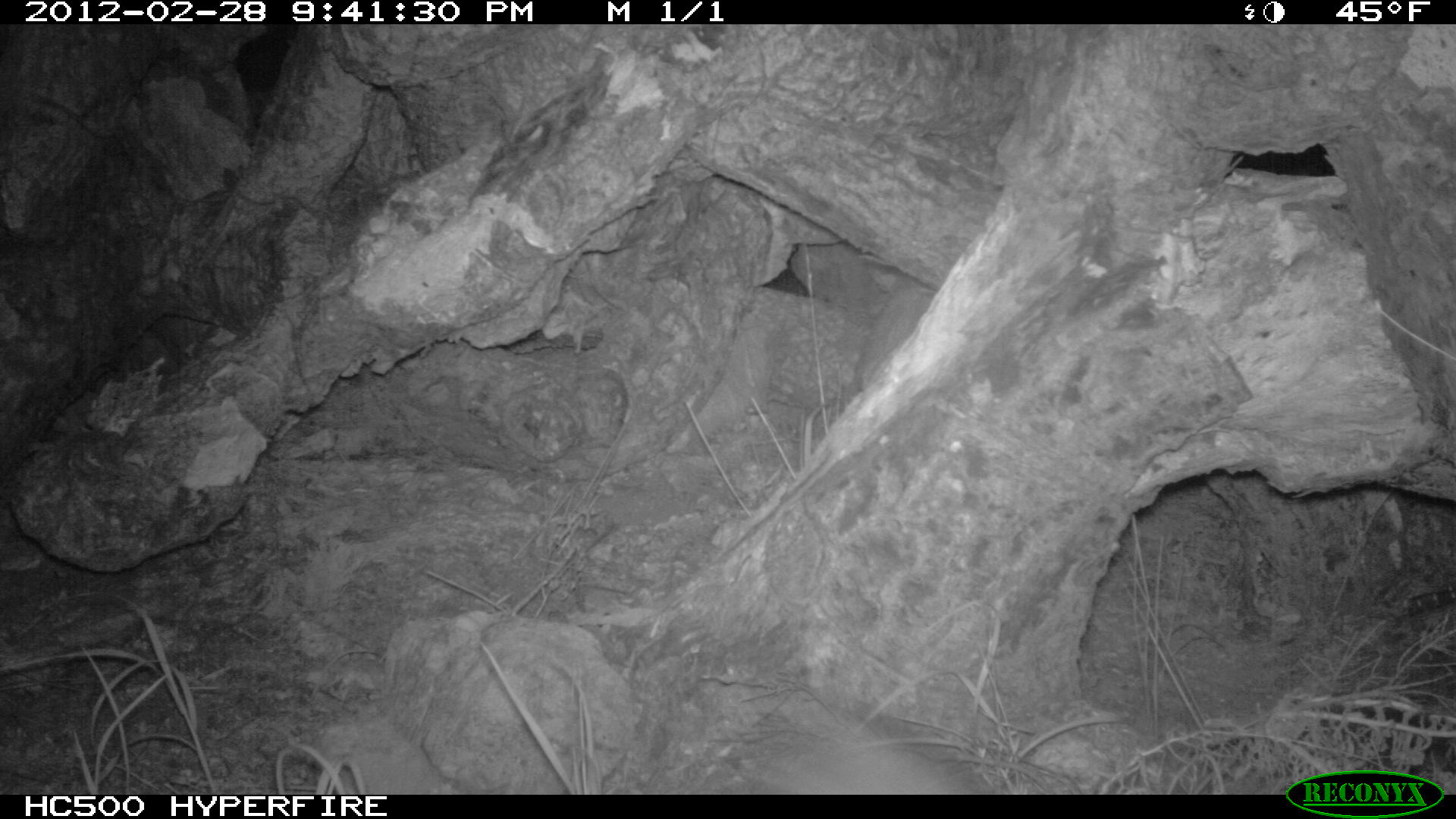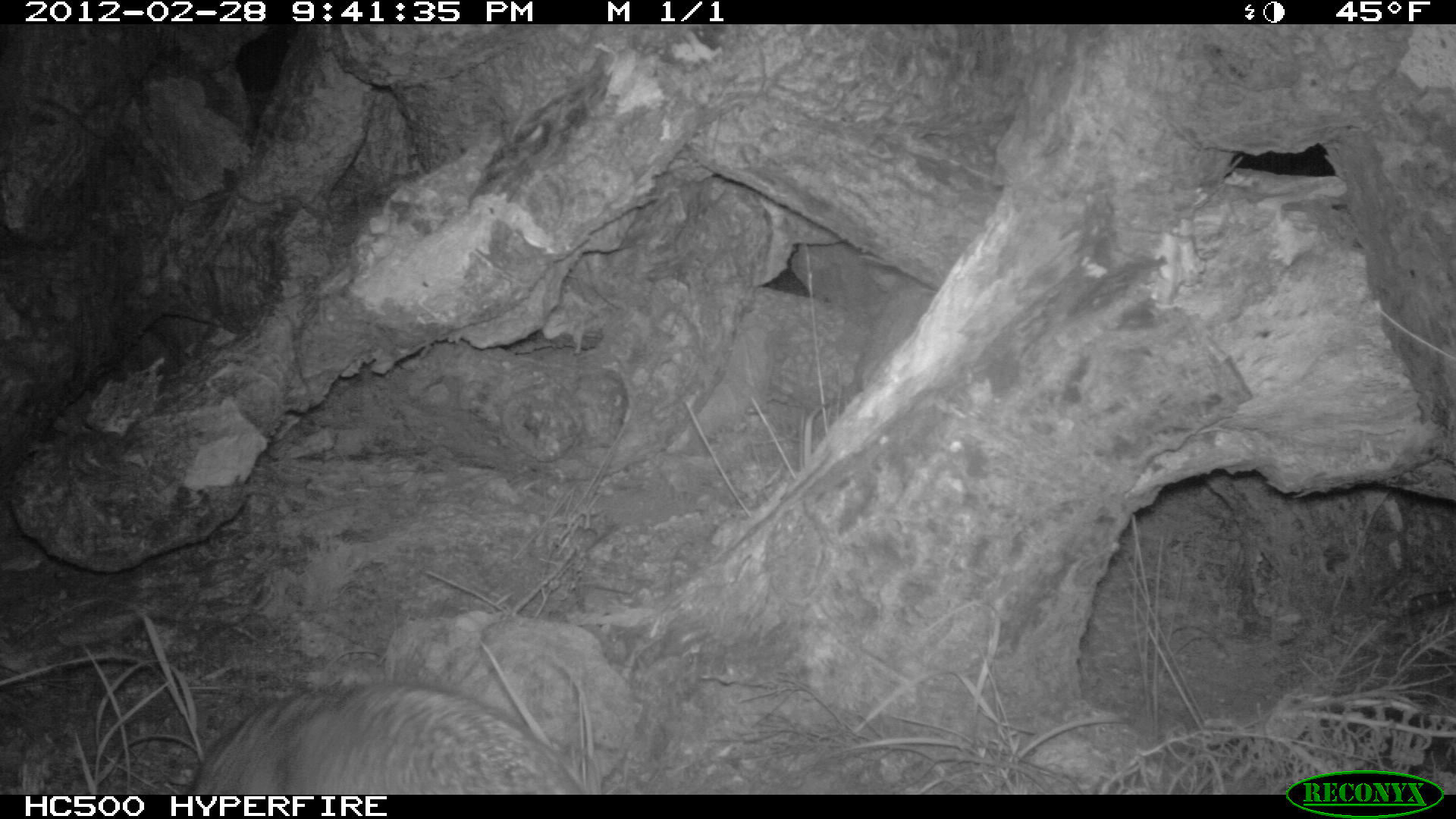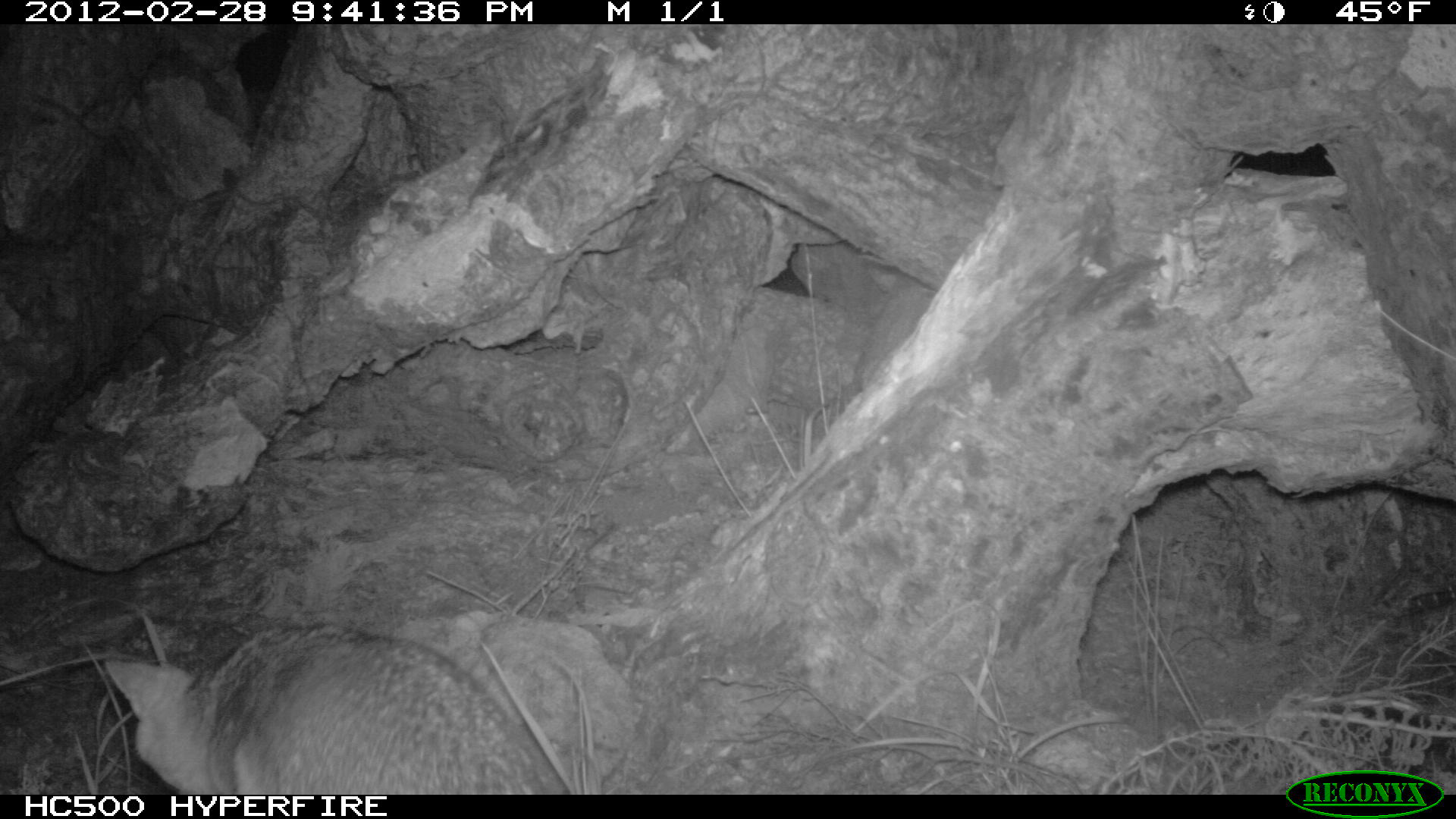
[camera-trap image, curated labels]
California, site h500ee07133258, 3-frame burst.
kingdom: Animalia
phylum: Chordata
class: Mammalia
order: Carnivora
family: Canidae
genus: Urocyon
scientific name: Urocyon littoralis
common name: island fox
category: fox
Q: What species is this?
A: Fox (island fox) (Urocyon littoralis).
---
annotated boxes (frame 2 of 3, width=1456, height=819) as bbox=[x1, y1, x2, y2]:
fox: bbox=[188, 679, 582, 794]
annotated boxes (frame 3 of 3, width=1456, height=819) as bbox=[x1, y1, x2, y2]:
fox: bbox=[105, 625, 548, 794]